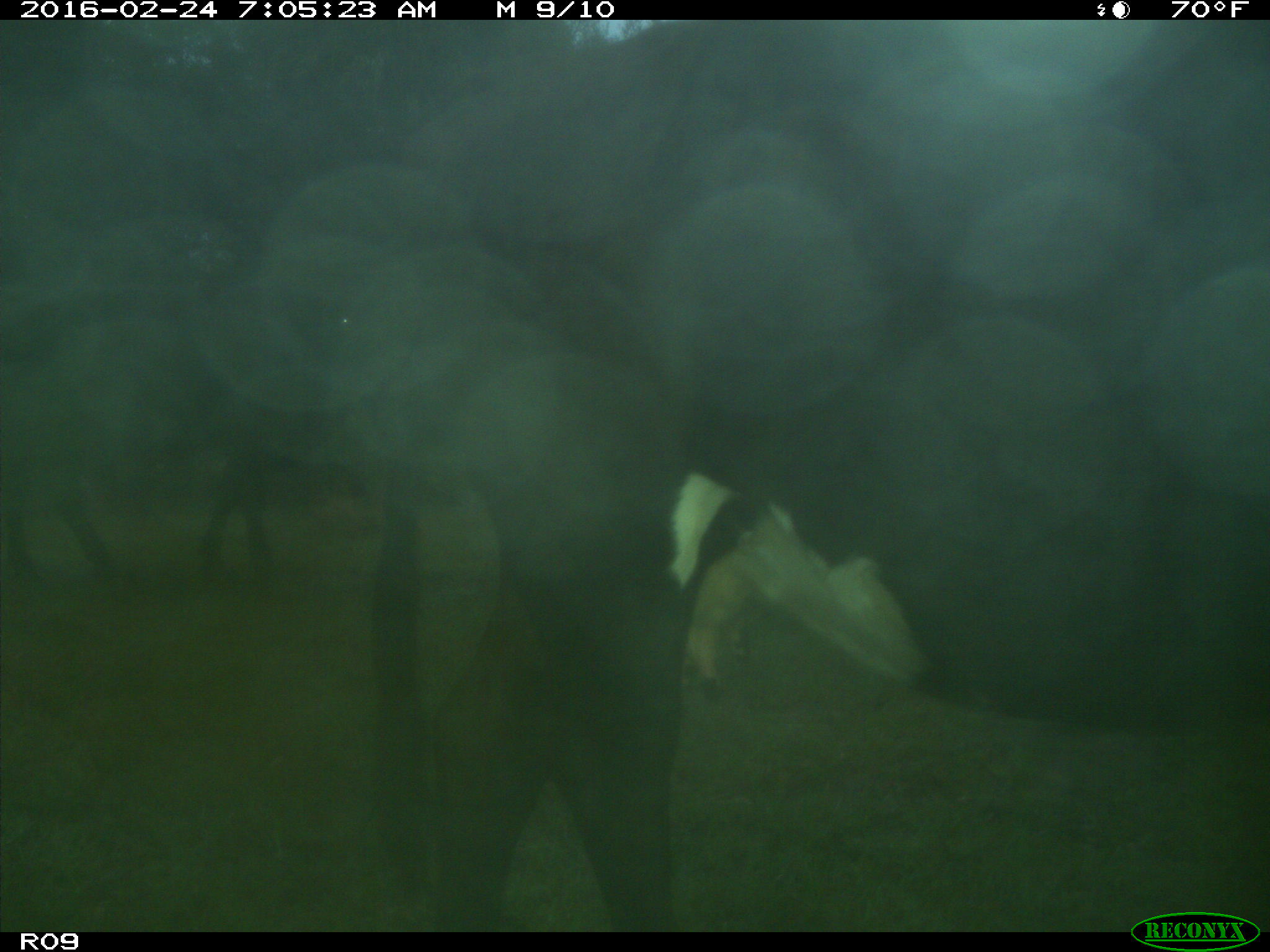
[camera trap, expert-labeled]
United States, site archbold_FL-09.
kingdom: Animalia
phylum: Chordata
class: Mammalia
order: Artiodactyla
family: Bovidae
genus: Bos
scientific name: Bos taurus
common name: domestic cow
Bos taurus (domestic cow).